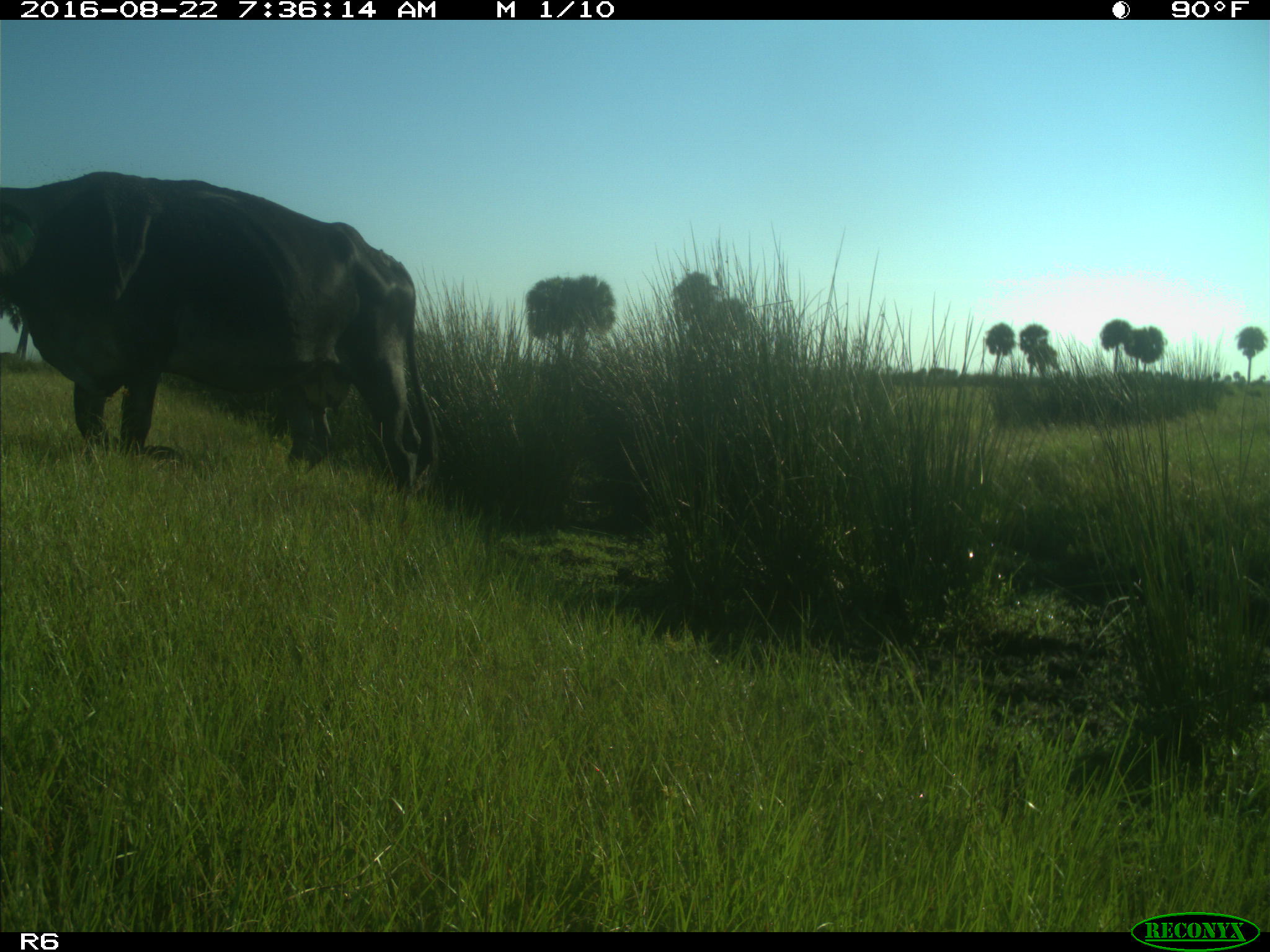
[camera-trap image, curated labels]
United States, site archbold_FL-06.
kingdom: Animalia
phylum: Chordata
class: Mammalia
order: Artiodactyla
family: Bovidae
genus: Bos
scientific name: Bos taurus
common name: domestic cow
Bos taurus (domestic cow).